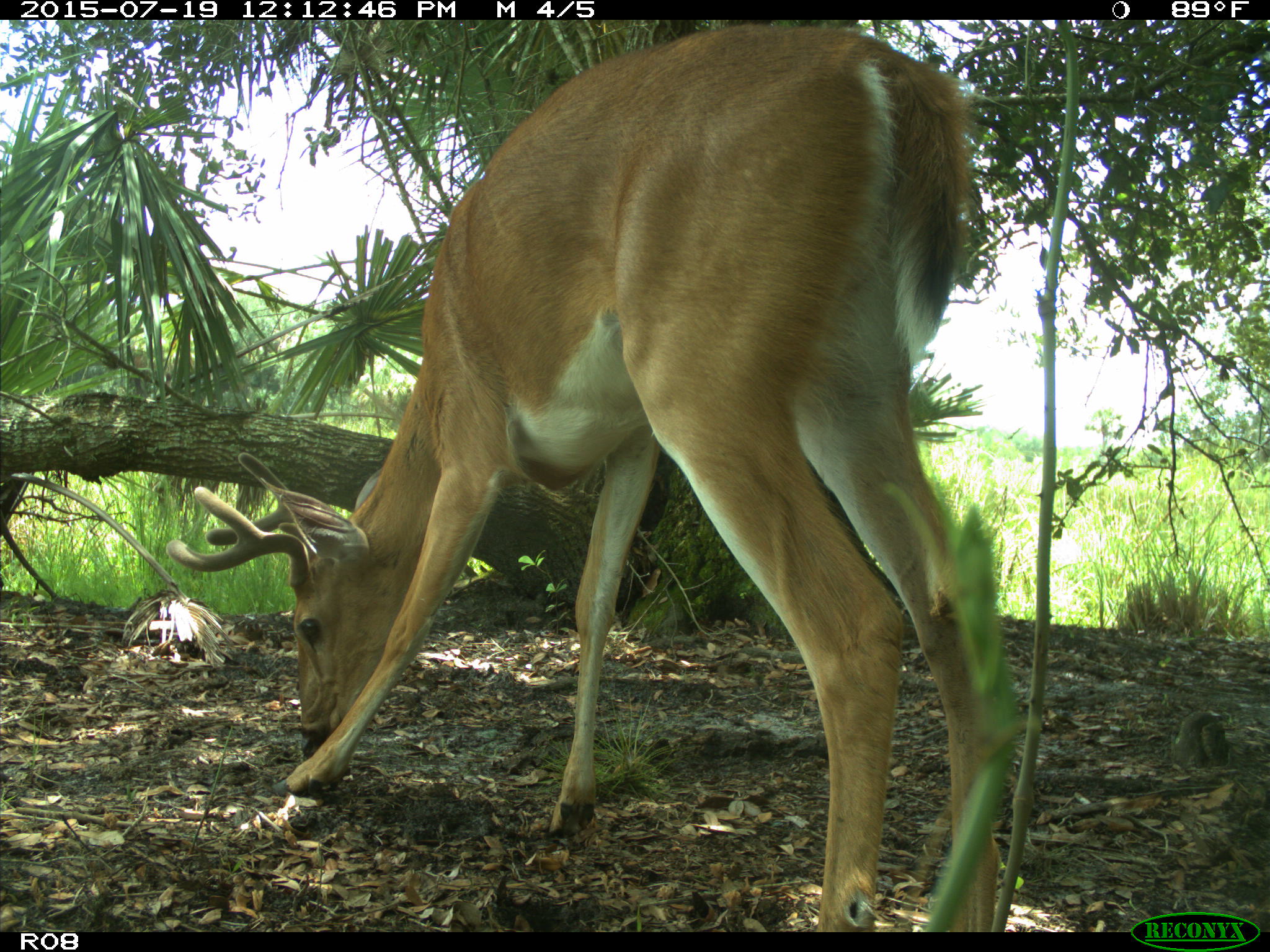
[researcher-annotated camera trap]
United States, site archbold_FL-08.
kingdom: Animalia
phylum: Chordata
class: Mammalia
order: Artiodactyla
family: Cervidae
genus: Odocoileus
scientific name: Odocoileus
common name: deer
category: unidentified deer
Unidentified deer (deer) (Odocoileus).